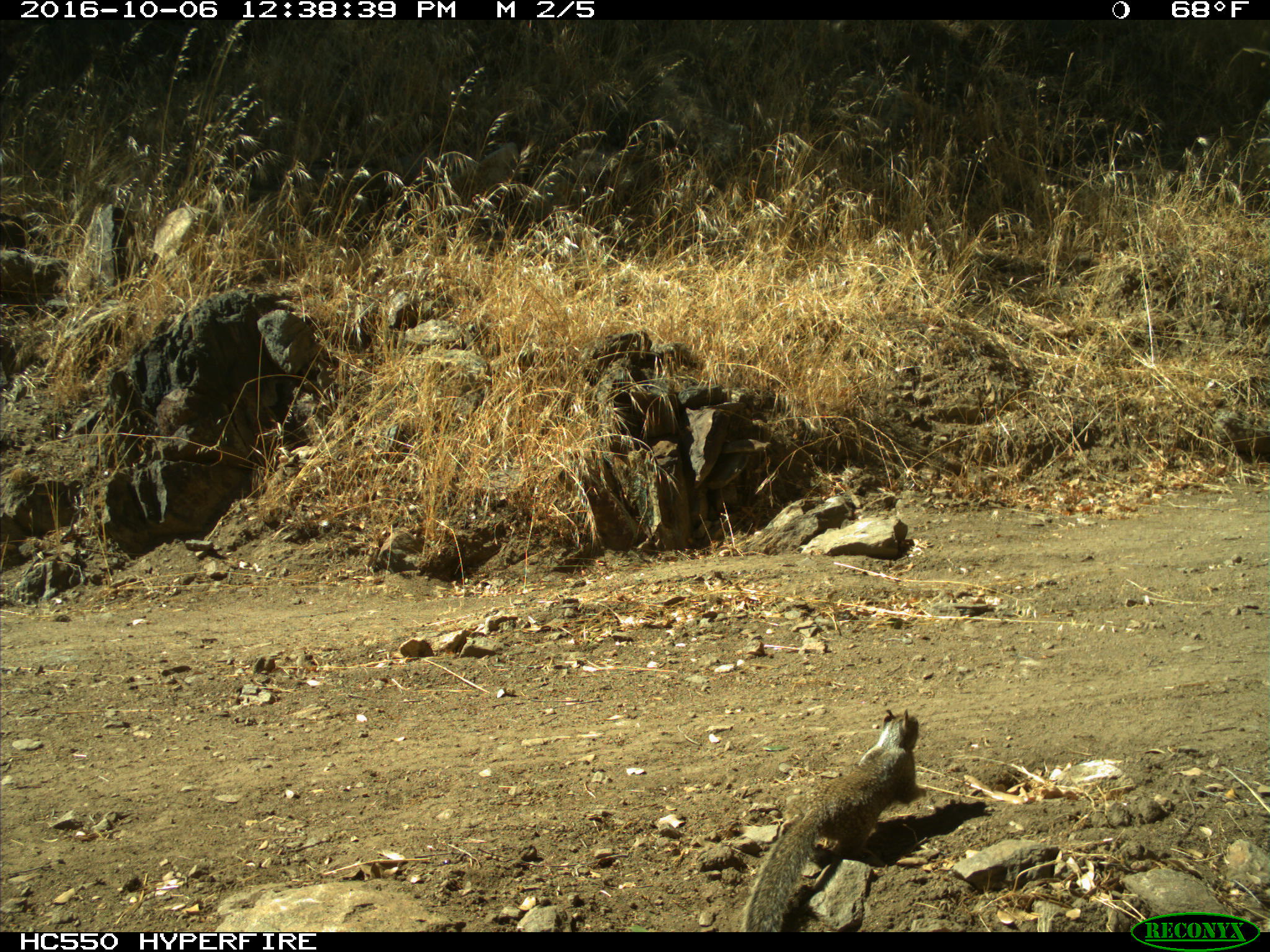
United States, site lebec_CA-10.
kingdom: Animalia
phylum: Chordata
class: Mammalia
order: Rodentia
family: Sciuridae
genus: Otospermophilus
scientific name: Otospermophilus beecheyi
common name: california ground squirrel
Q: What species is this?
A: Otospermophilus beecheyi (california ground squirrel).